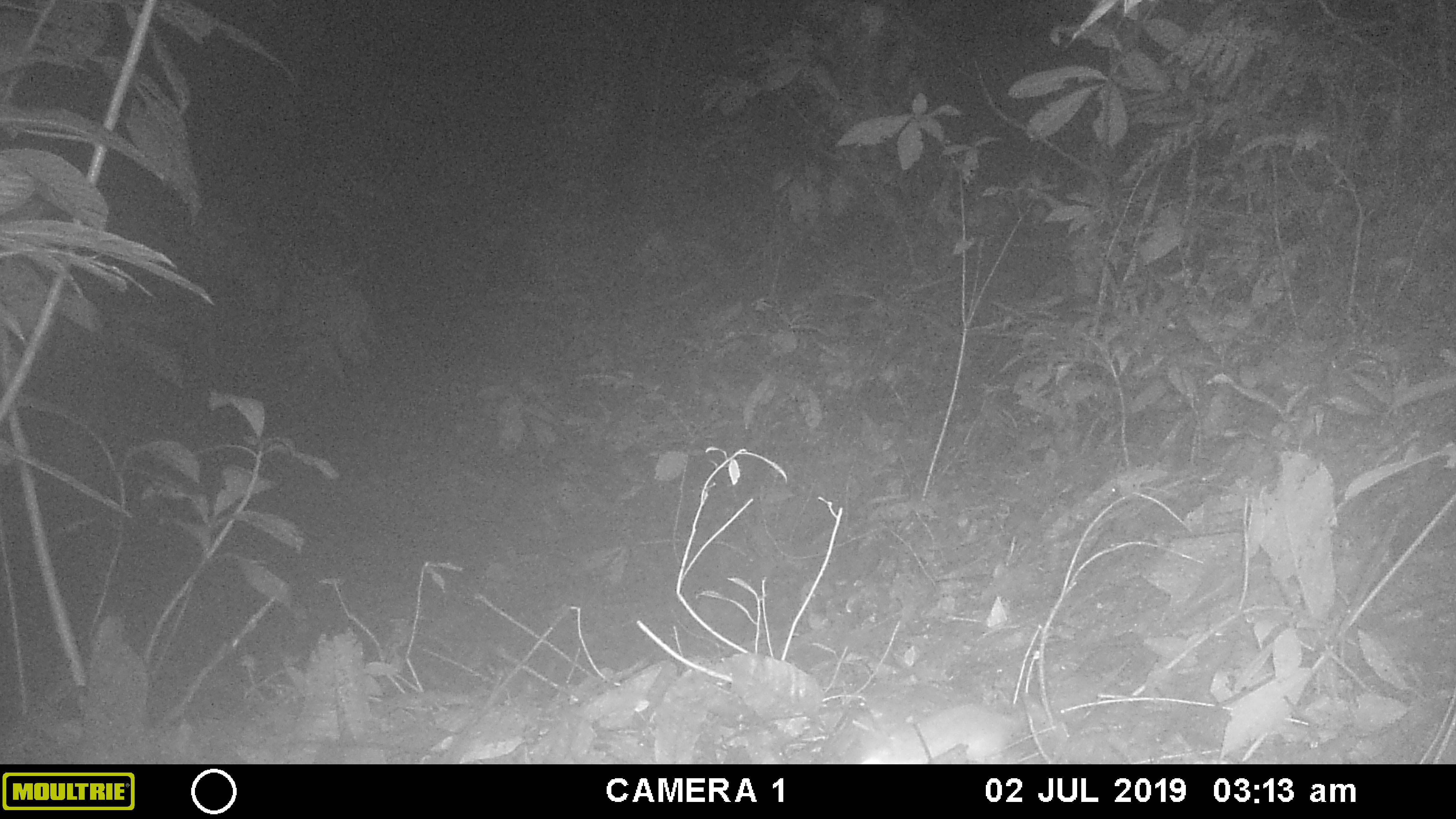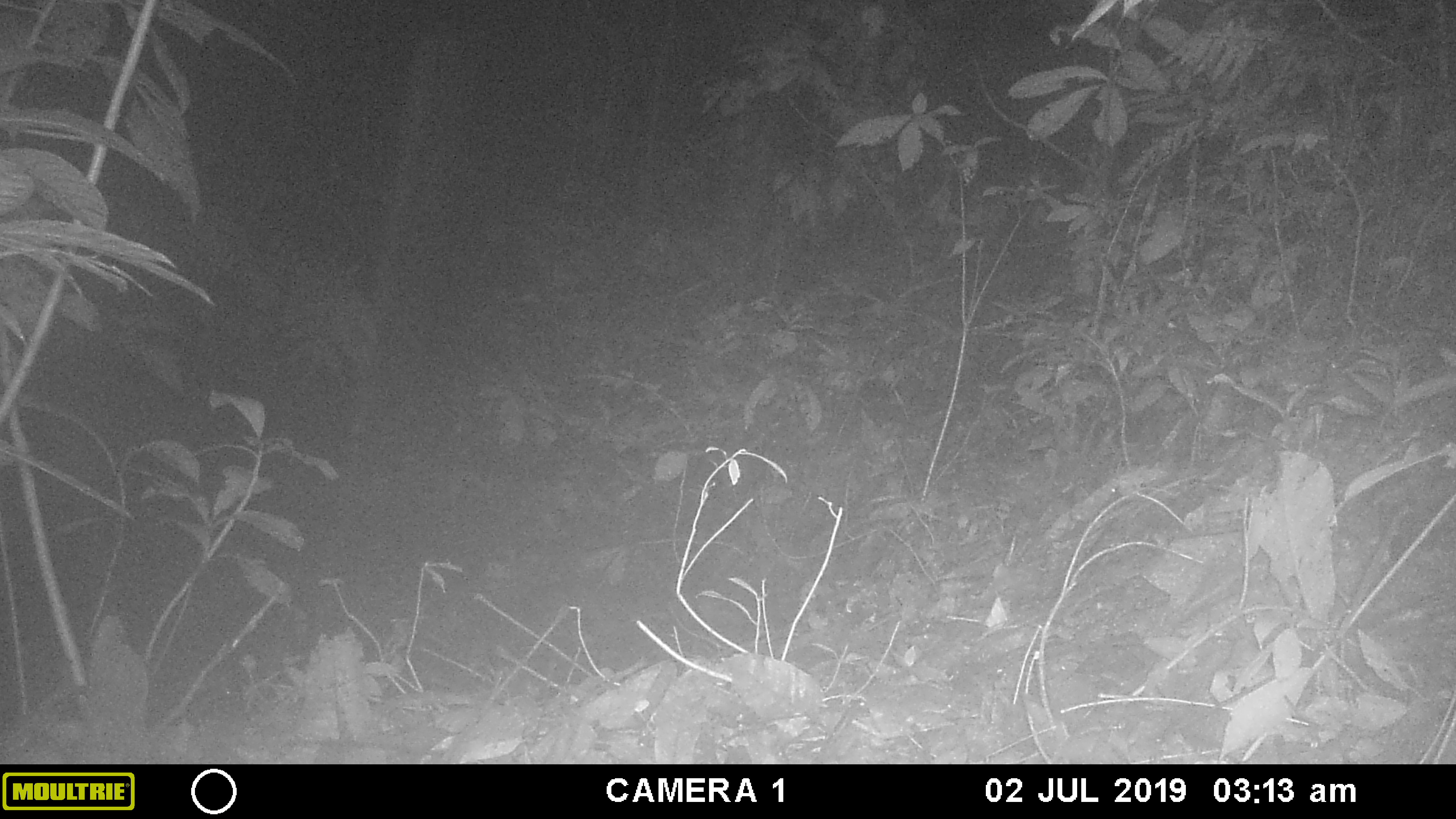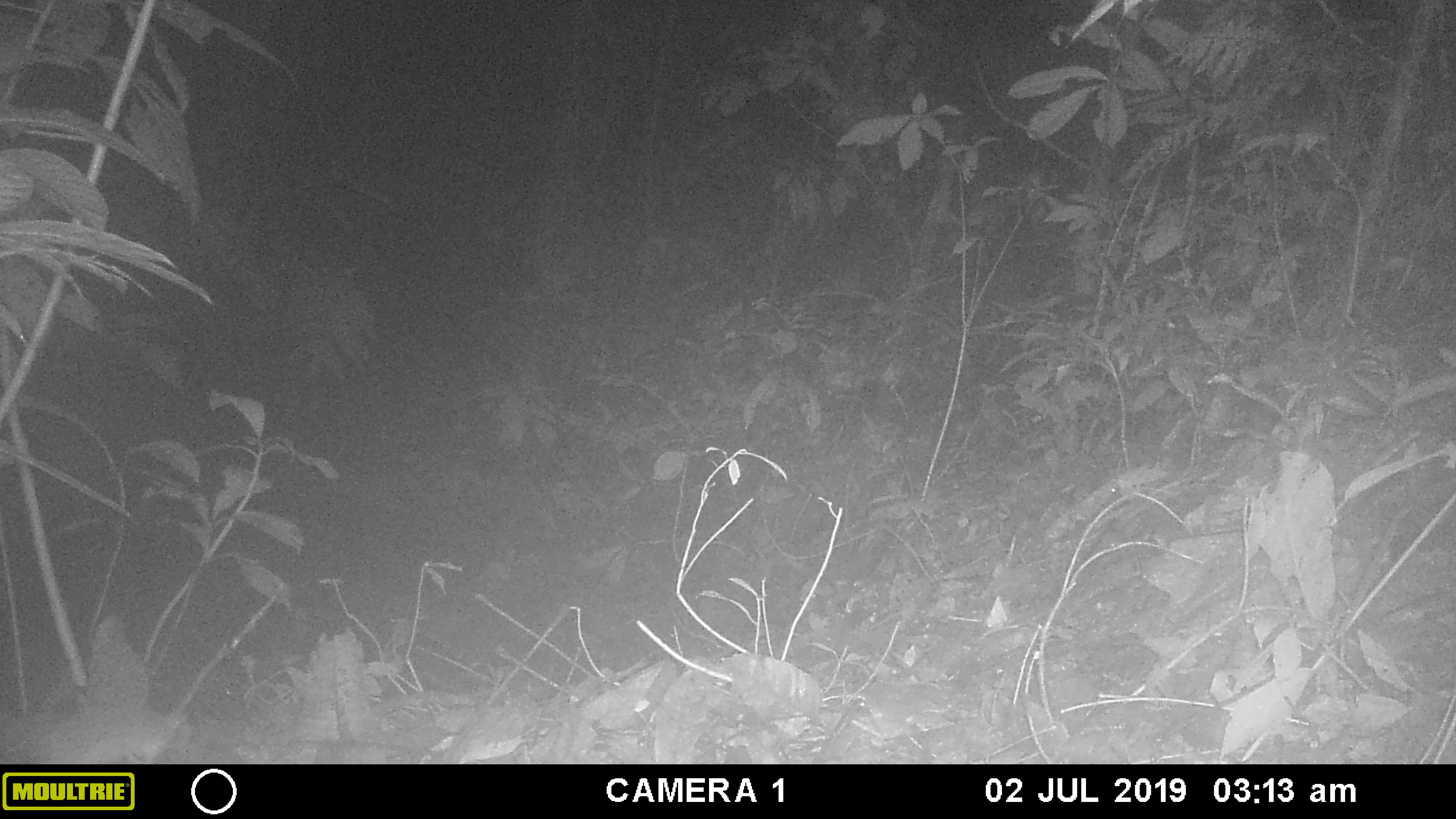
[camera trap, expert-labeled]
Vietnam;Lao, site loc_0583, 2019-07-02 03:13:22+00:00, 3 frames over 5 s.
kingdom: Animalia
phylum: Chordata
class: Mammalia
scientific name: Mammalia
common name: mammal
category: unidentified small mammal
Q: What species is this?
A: Unidentified small mammal (mammal) (Mammalia).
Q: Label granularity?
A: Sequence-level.